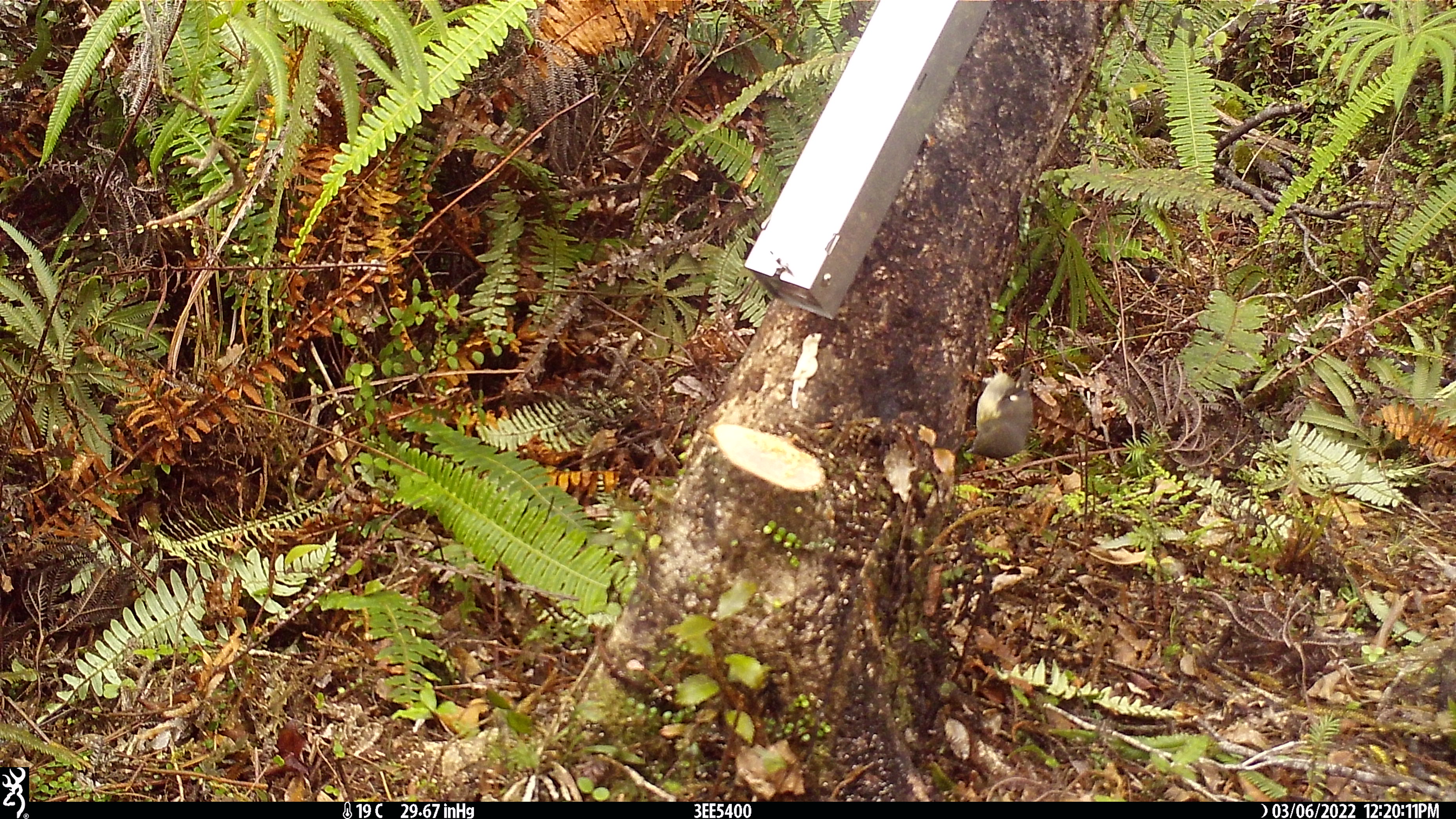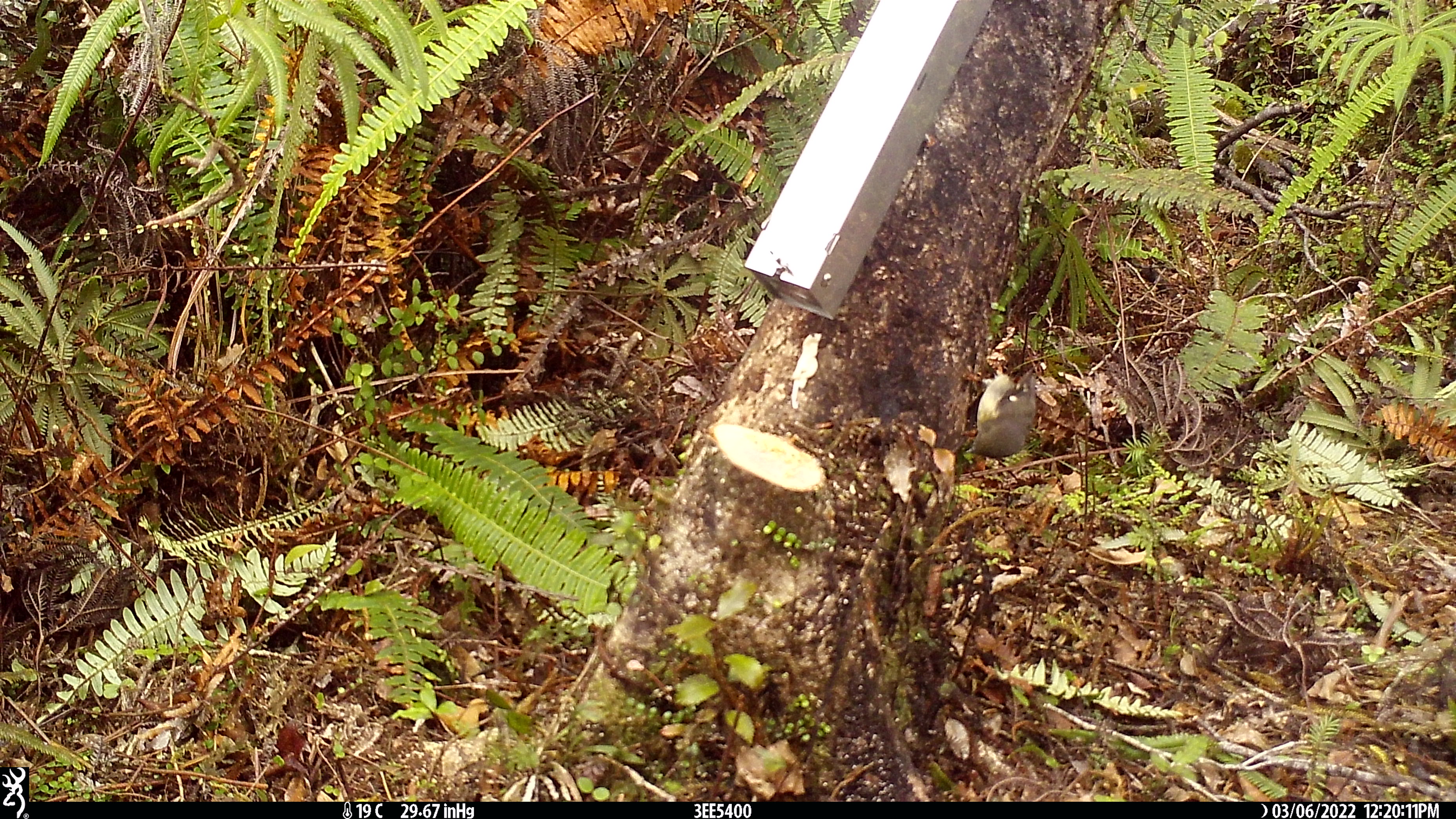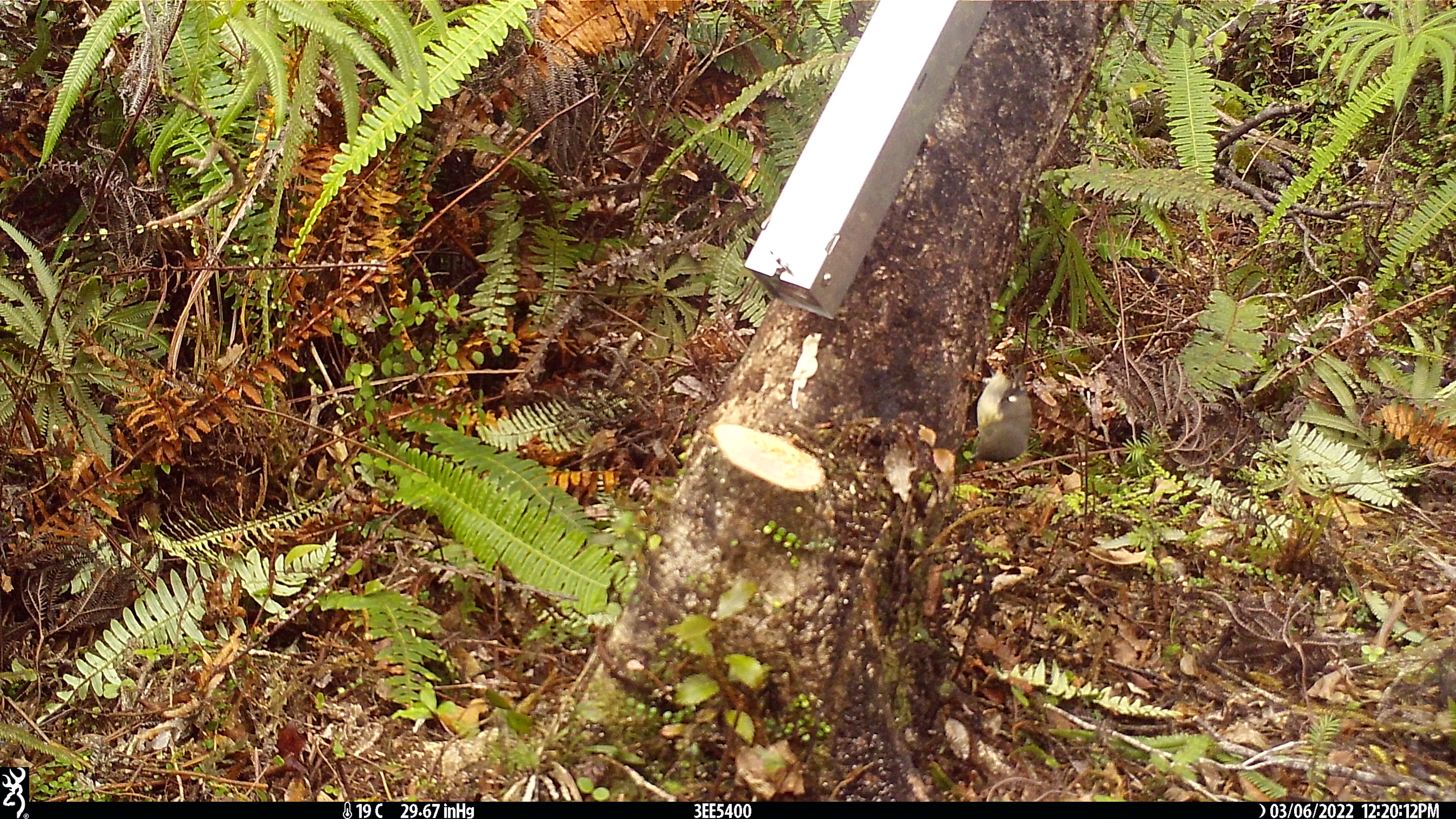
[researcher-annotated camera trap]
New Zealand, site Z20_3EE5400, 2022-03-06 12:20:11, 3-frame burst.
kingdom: Animalia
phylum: Chordata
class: Aves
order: Passeriformes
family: Petroicidae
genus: Petroica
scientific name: Petroica macrocephala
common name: tomtit